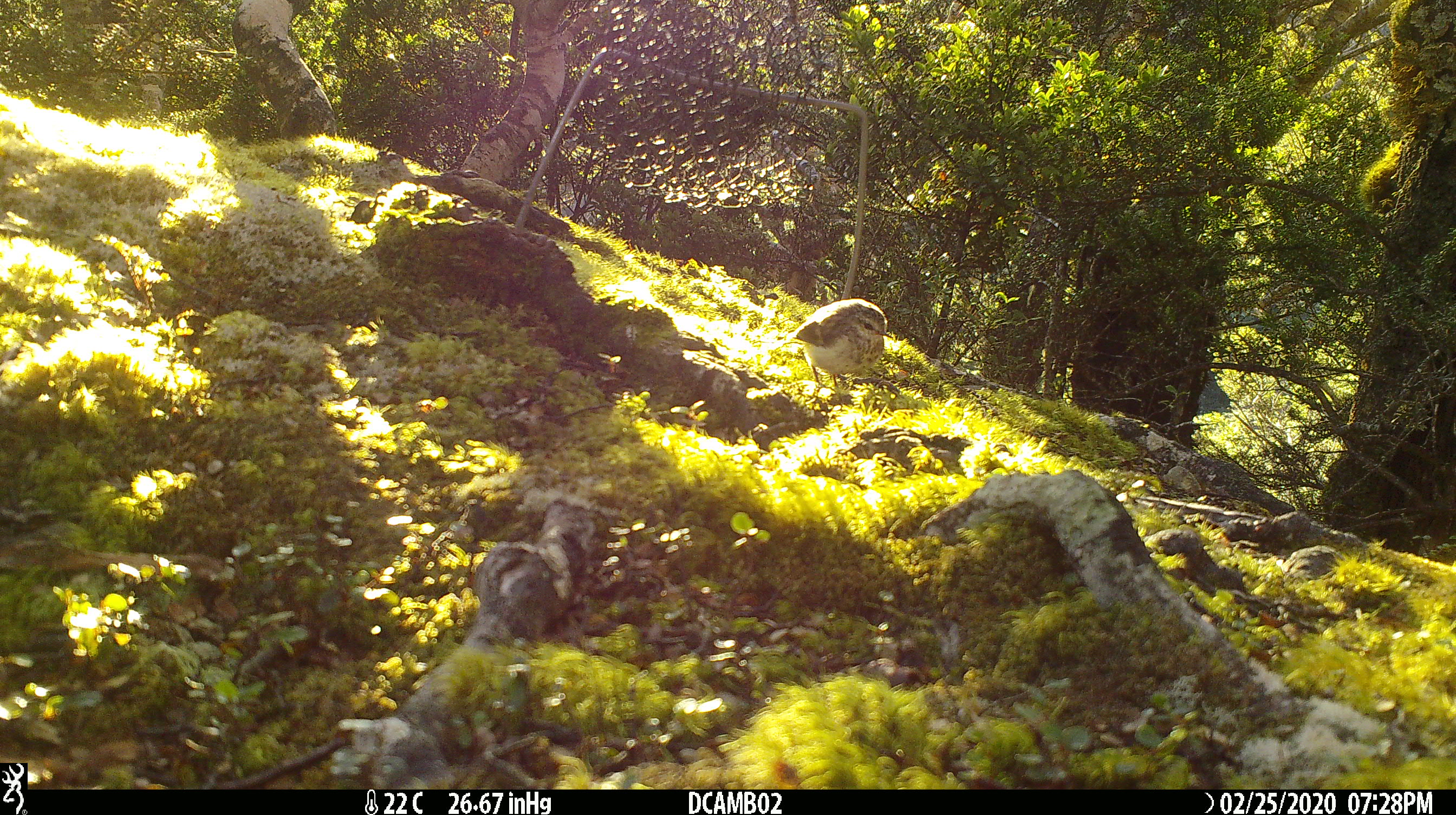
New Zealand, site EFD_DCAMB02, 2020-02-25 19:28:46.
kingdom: Animalia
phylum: Chordata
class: Aves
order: Passeriformes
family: Acanthisittidae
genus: Acanthisitta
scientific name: Acanthisitta chloris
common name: rifleman